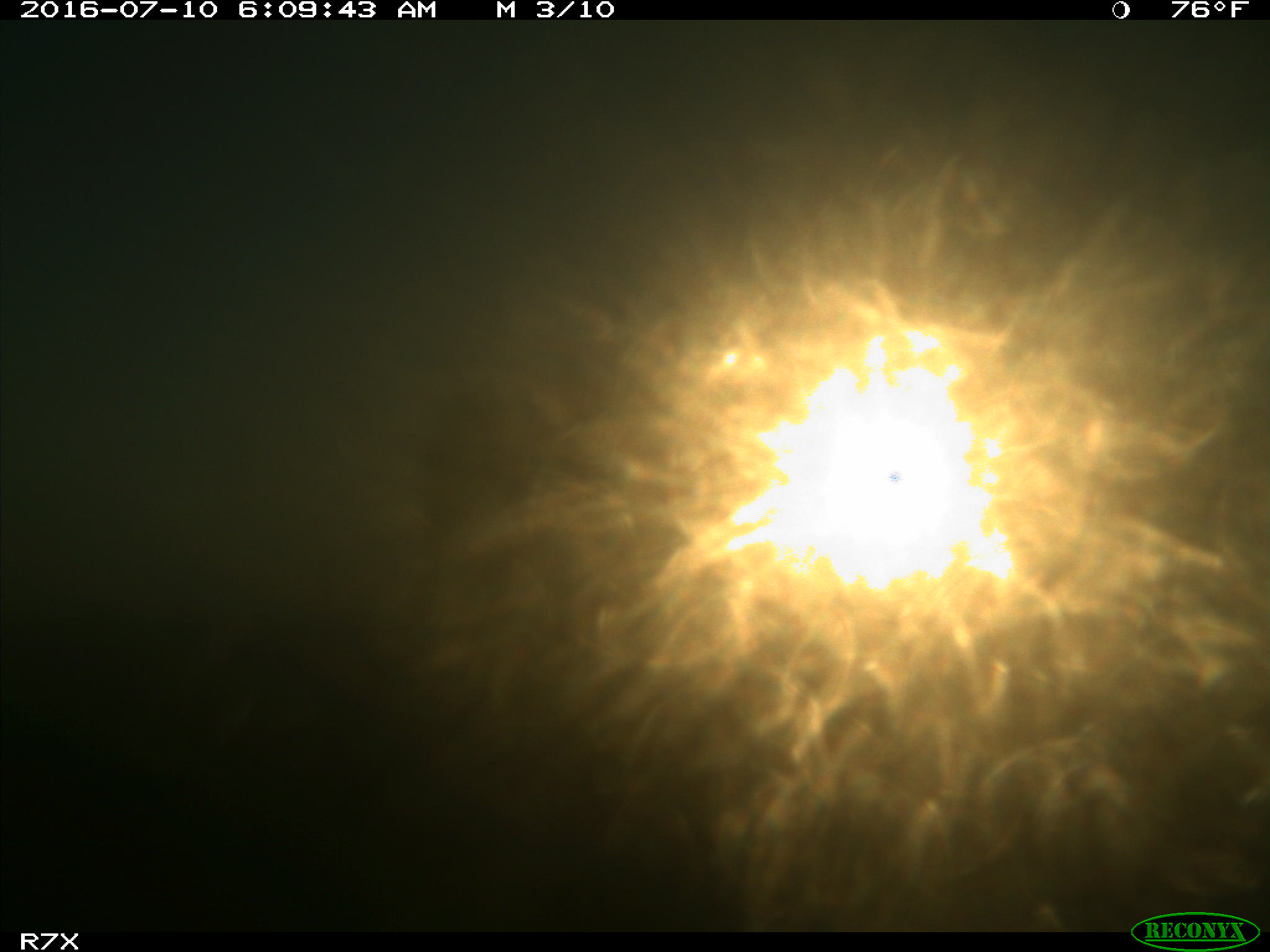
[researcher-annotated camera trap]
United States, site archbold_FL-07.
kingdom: Animalia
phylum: Chordata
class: Mammalia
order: Artiodactyla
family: Bovidae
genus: Bos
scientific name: Bos taurus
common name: domestic cow